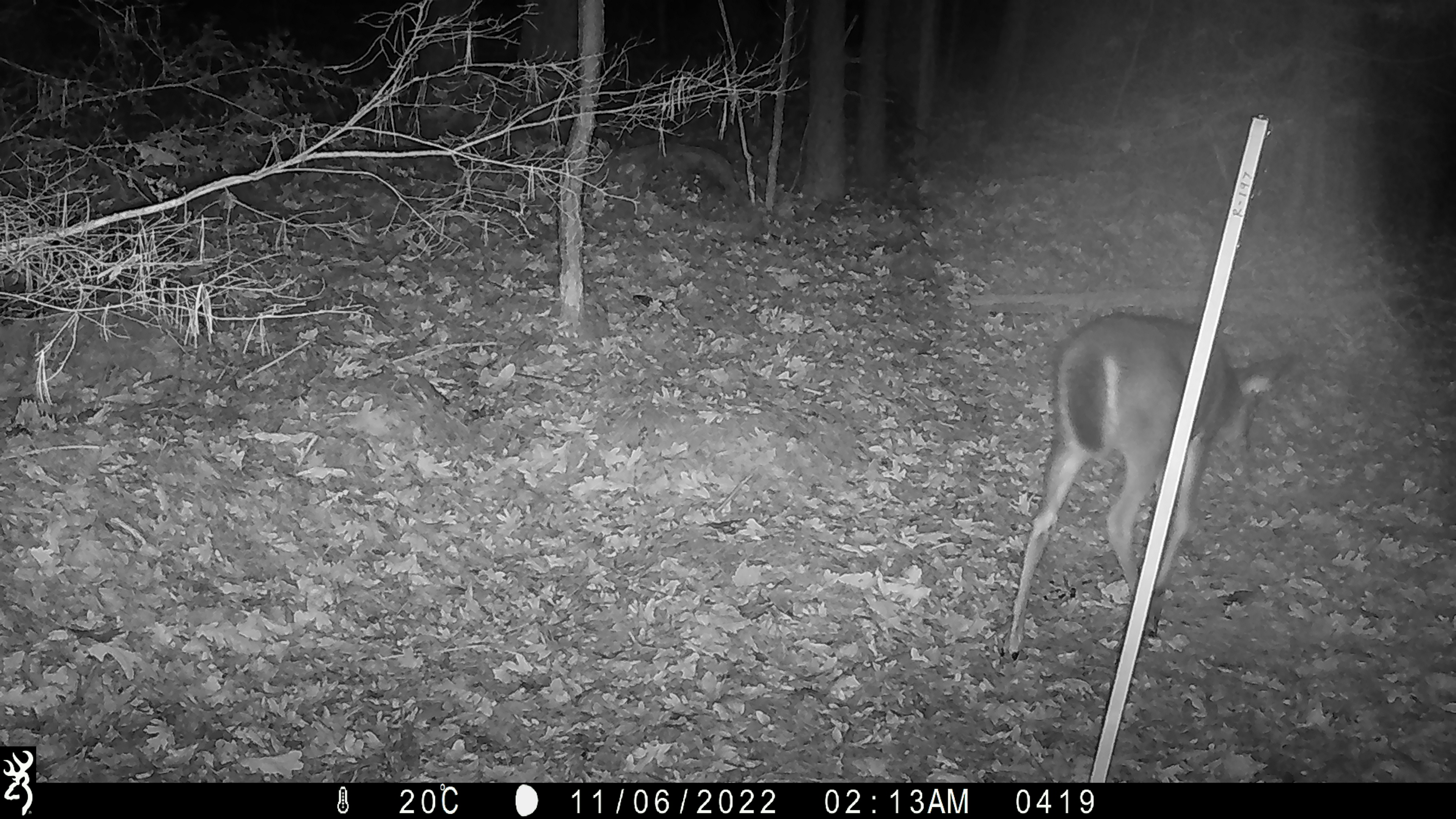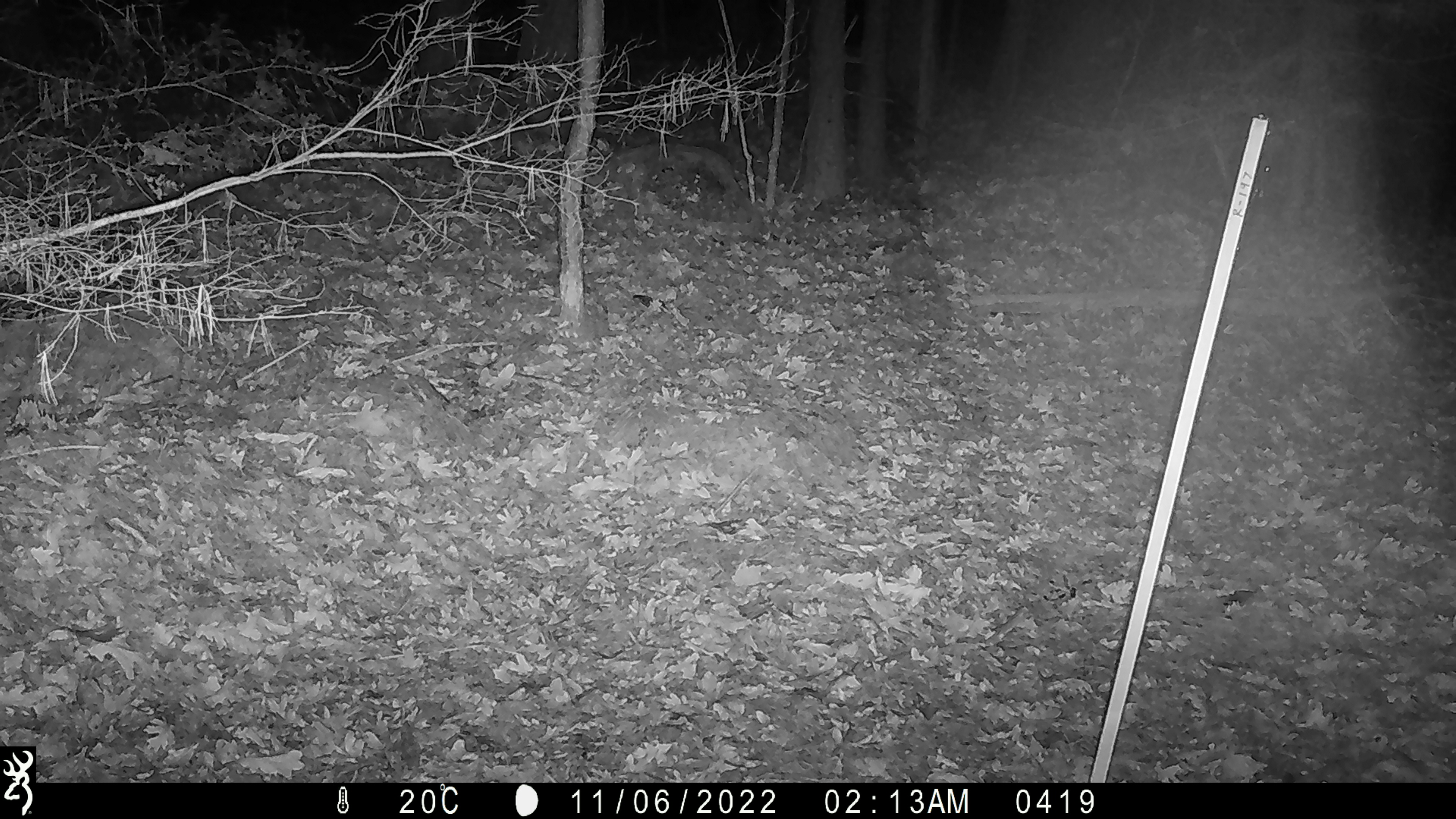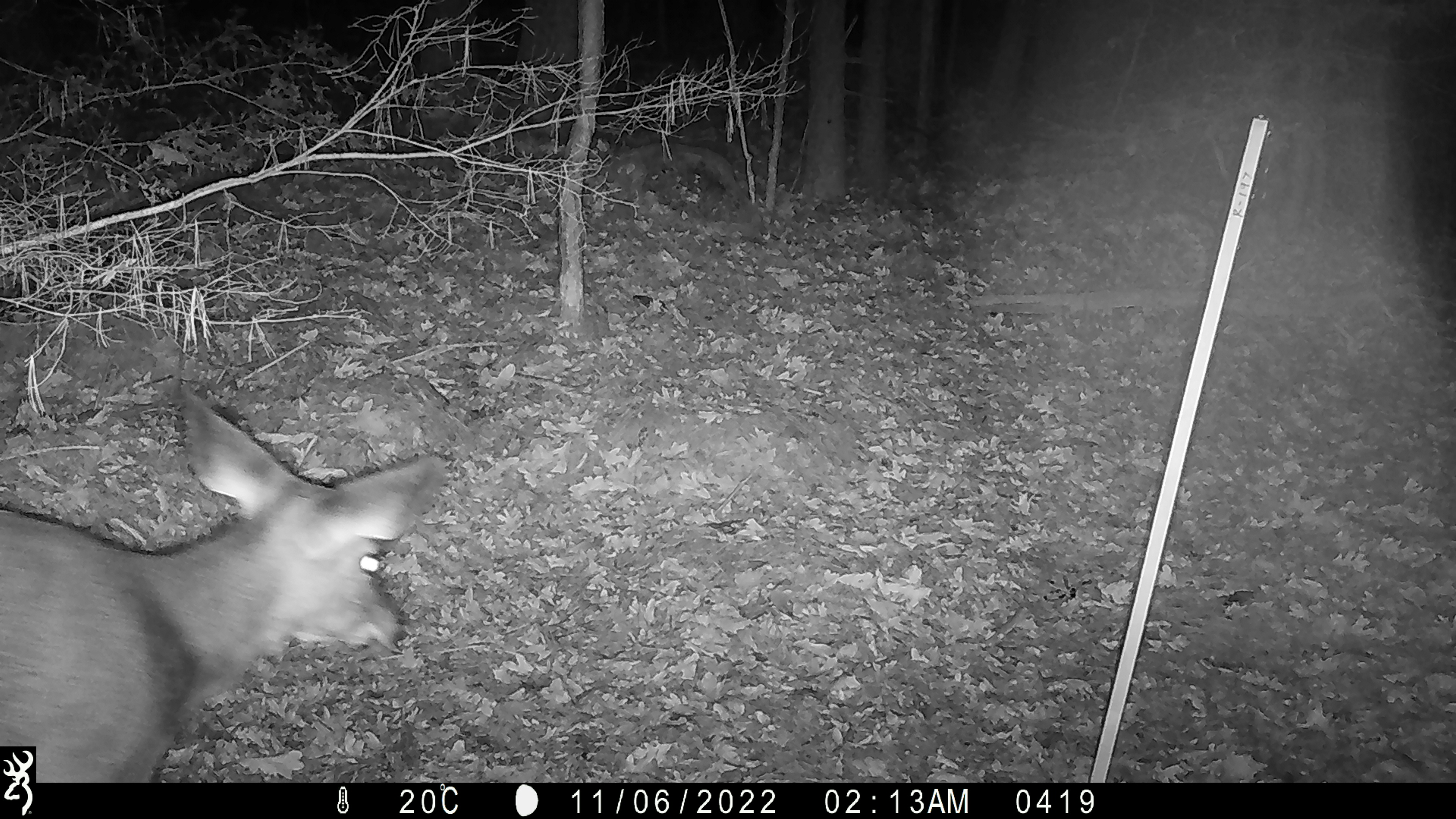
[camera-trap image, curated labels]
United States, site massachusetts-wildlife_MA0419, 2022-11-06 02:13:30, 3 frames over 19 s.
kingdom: Animalia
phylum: Chordata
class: Mammalia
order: Artiodactyla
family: Cervidae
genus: Odocoileus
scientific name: Odocoileus virginianus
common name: white-tailed deer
White-tailed deer (Odocoileus virginianus).